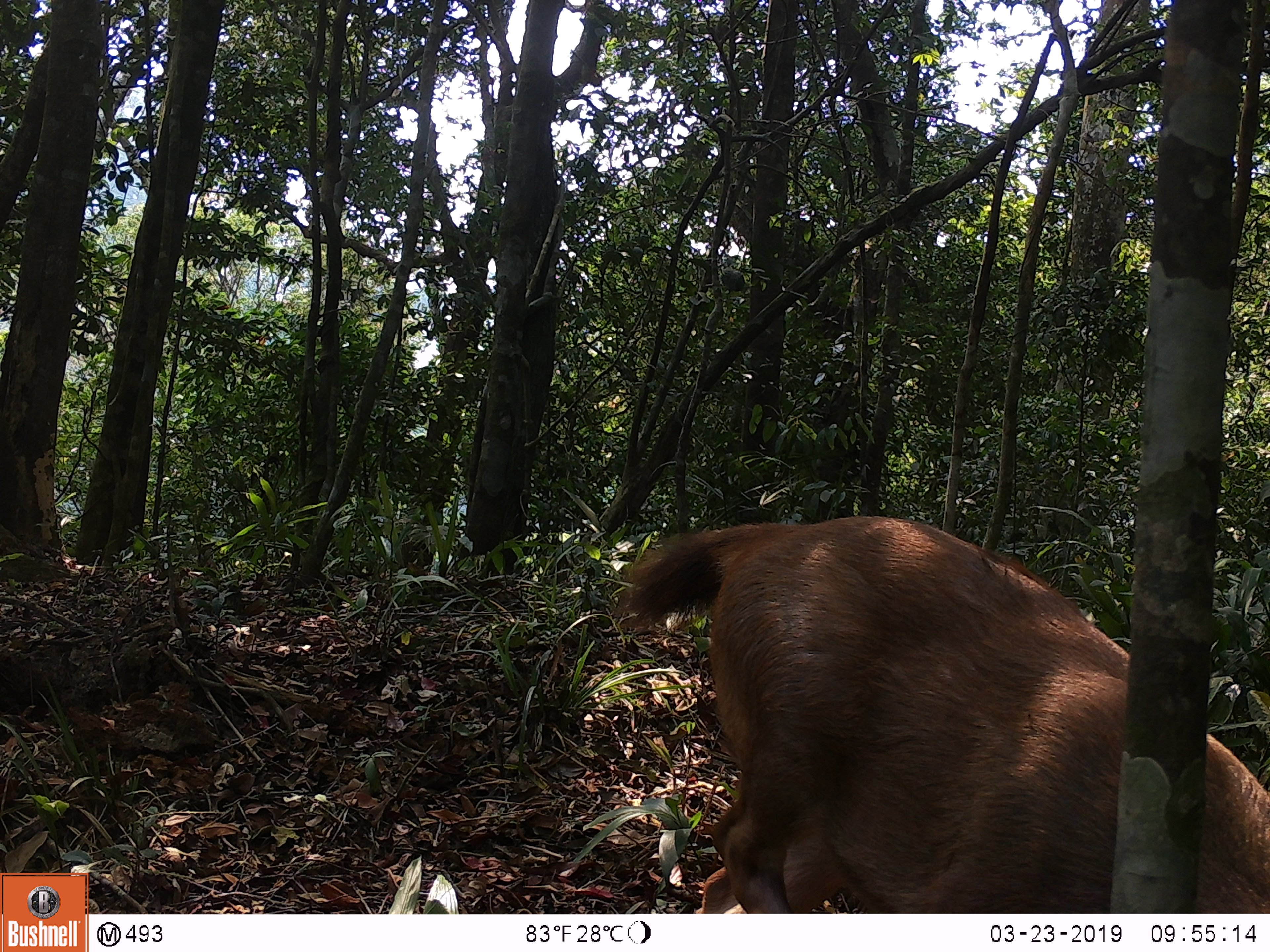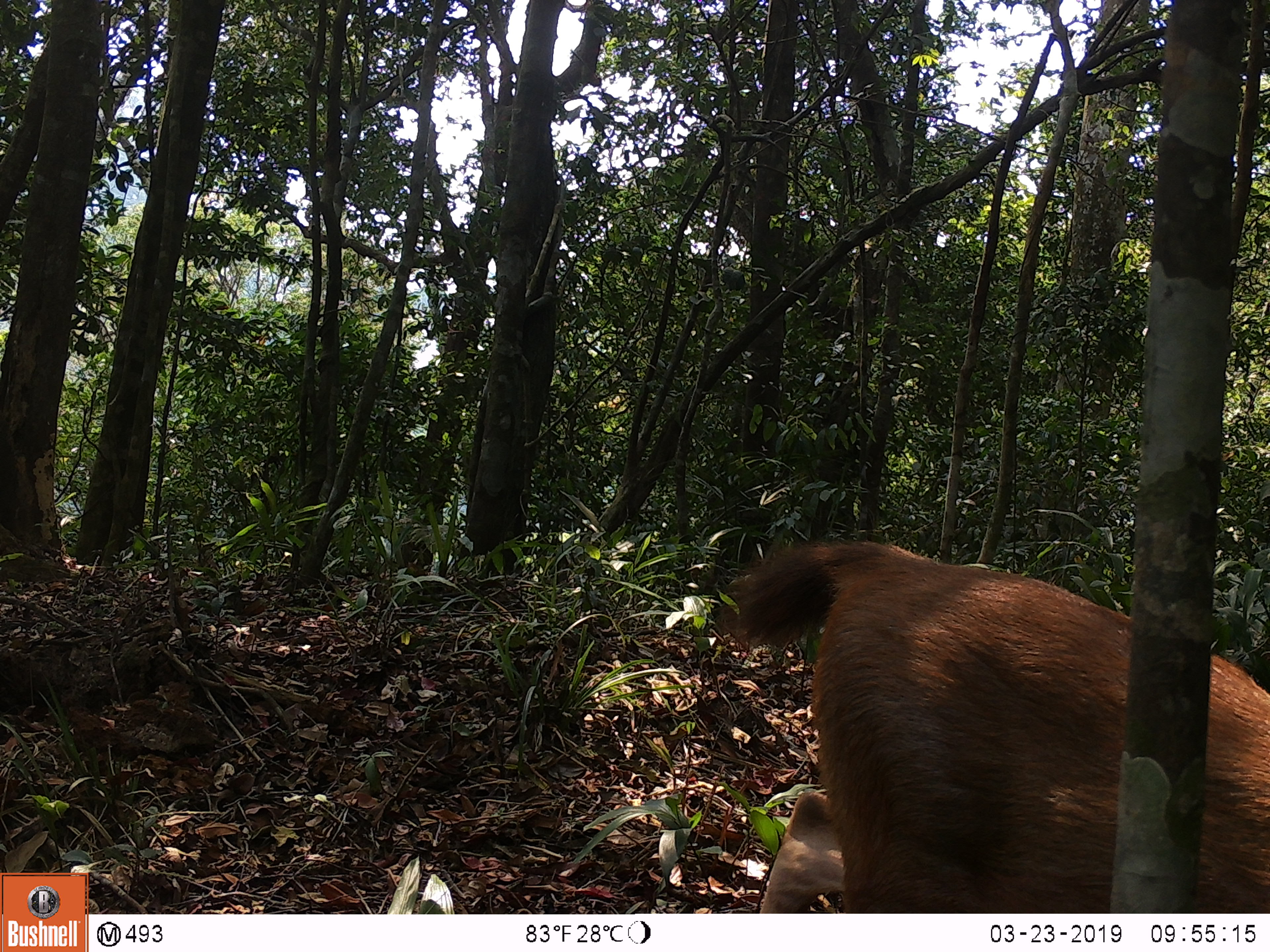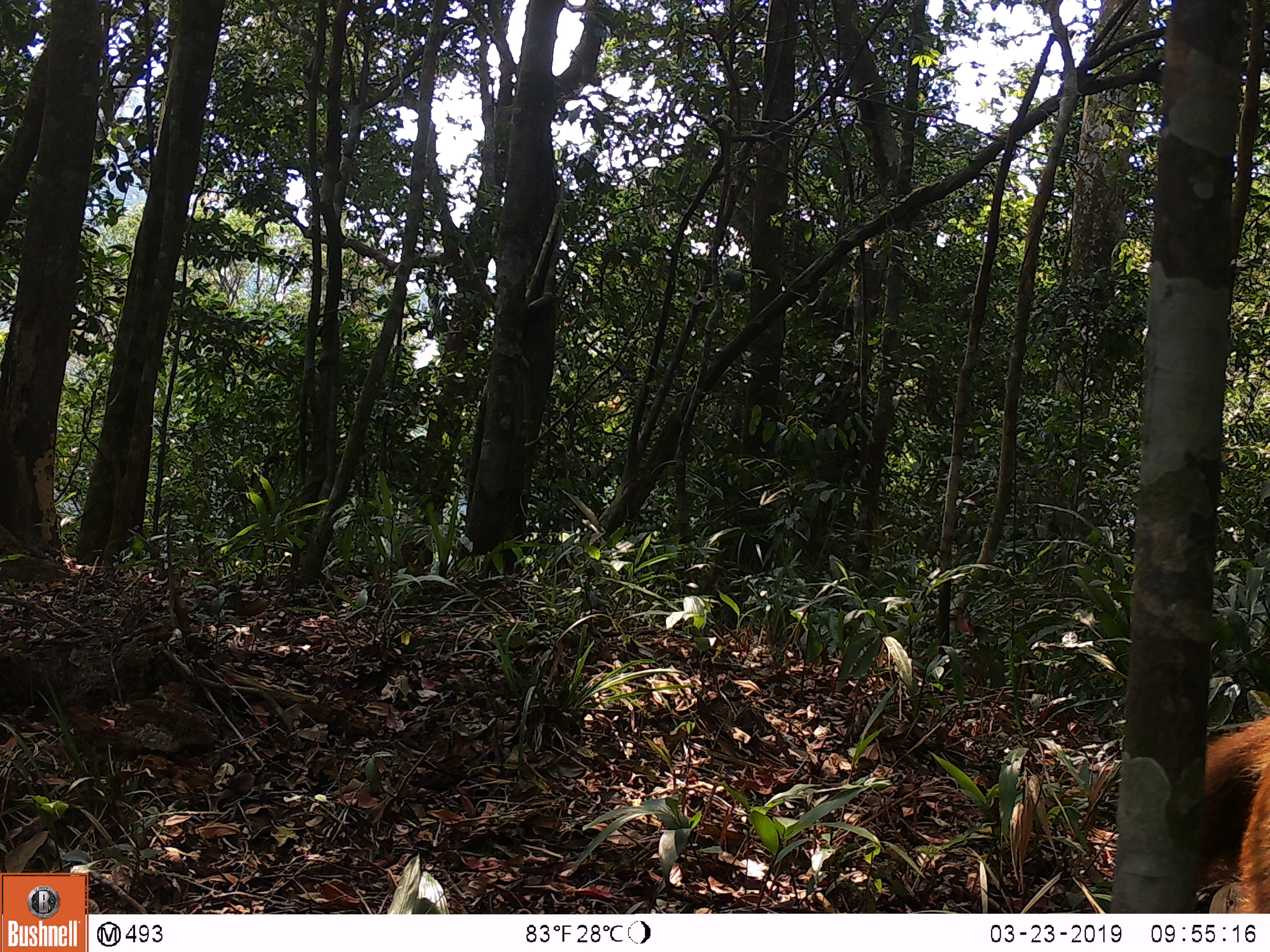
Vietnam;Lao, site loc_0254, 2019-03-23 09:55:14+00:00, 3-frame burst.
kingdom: Animalia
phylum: Chordata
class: Mammalia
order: Artiodactyla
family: Cervidae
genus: Rusa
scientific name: Rusa unicolor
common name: sambar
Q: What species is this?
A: Sambar (Rusa unicolor).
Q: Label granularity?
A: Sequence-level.